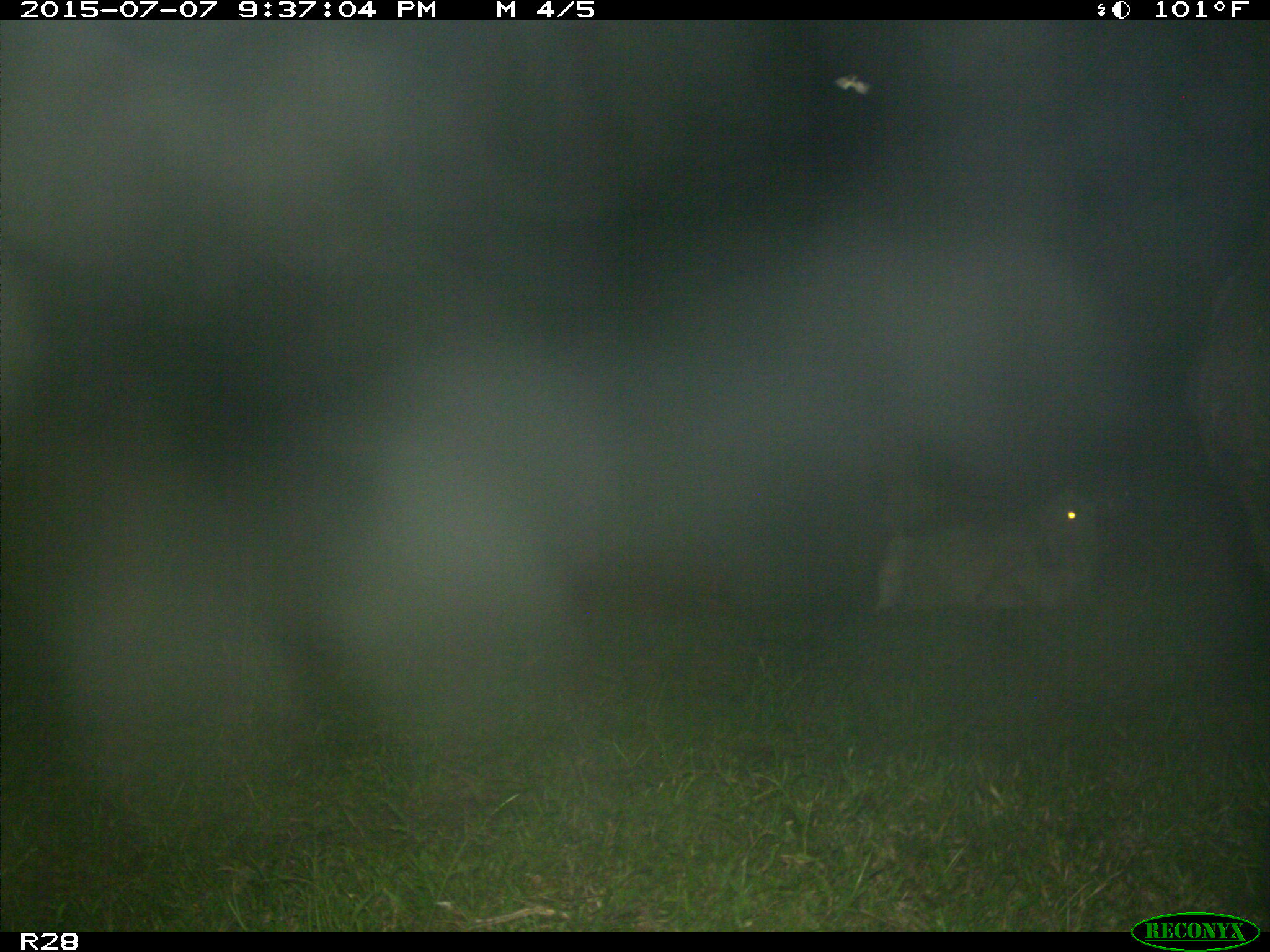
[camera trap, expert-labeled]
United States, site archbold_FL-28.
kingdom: Animalia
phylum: Chordata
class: Mammalia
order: Artiodactyla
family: Bovidae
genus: Bos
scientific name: Bos taurus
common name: domestic cow